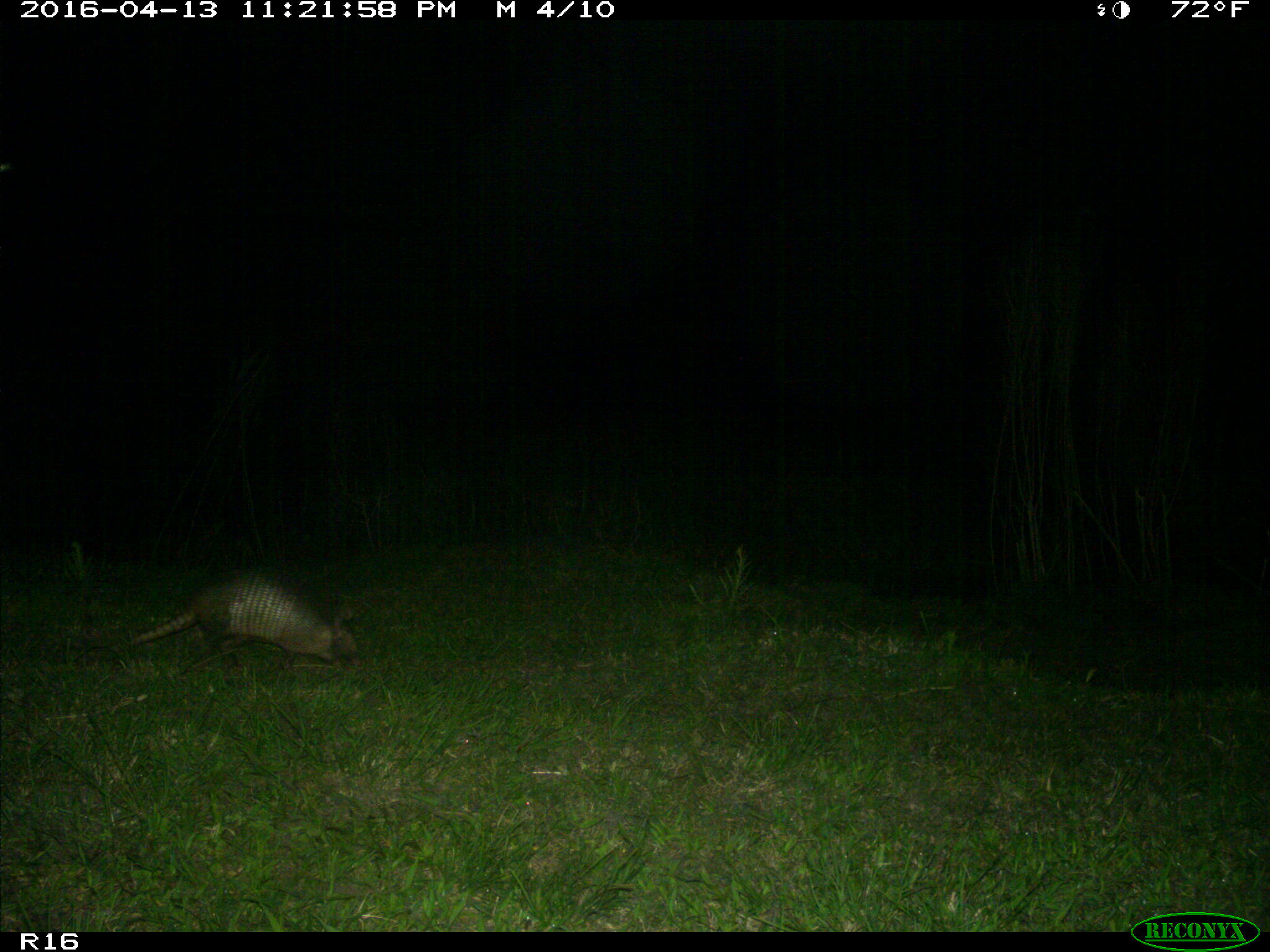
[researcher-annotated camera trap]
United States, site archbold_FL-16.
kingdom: Animalia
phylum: Chordata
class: Mammalia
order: Cingulata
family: Dasypodidae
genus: Dasypus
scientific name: Dasypus novemcinctus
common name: nine-banded armadillo